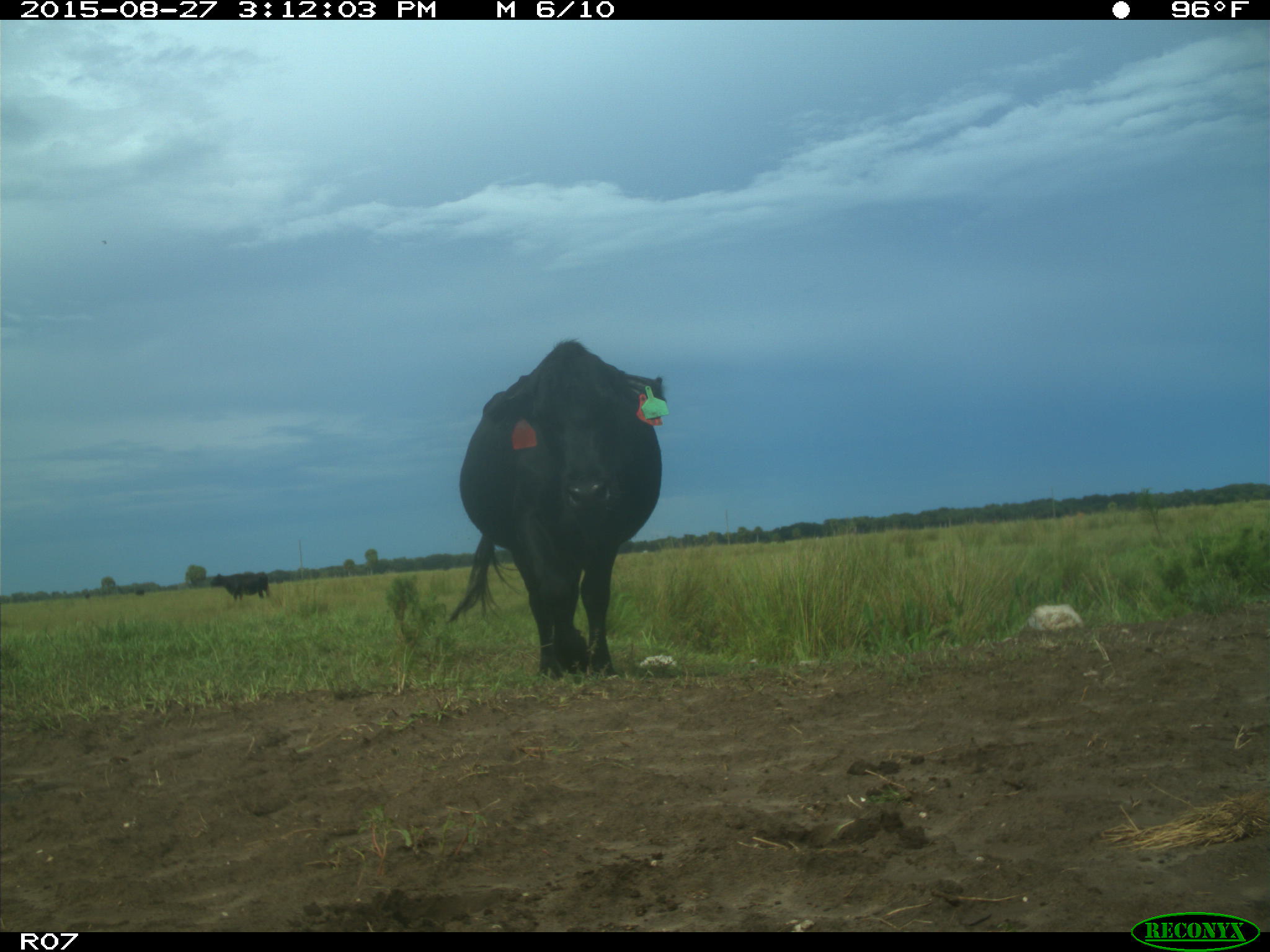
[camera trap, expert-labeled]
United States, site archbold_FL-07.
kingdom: Animalia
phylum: Chordata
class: Mammalia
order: Artiodactyla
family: Bovidae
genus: Bos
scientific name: Bos taurus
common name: domestic cow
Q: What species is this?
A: Bos taurus (domestic cow).